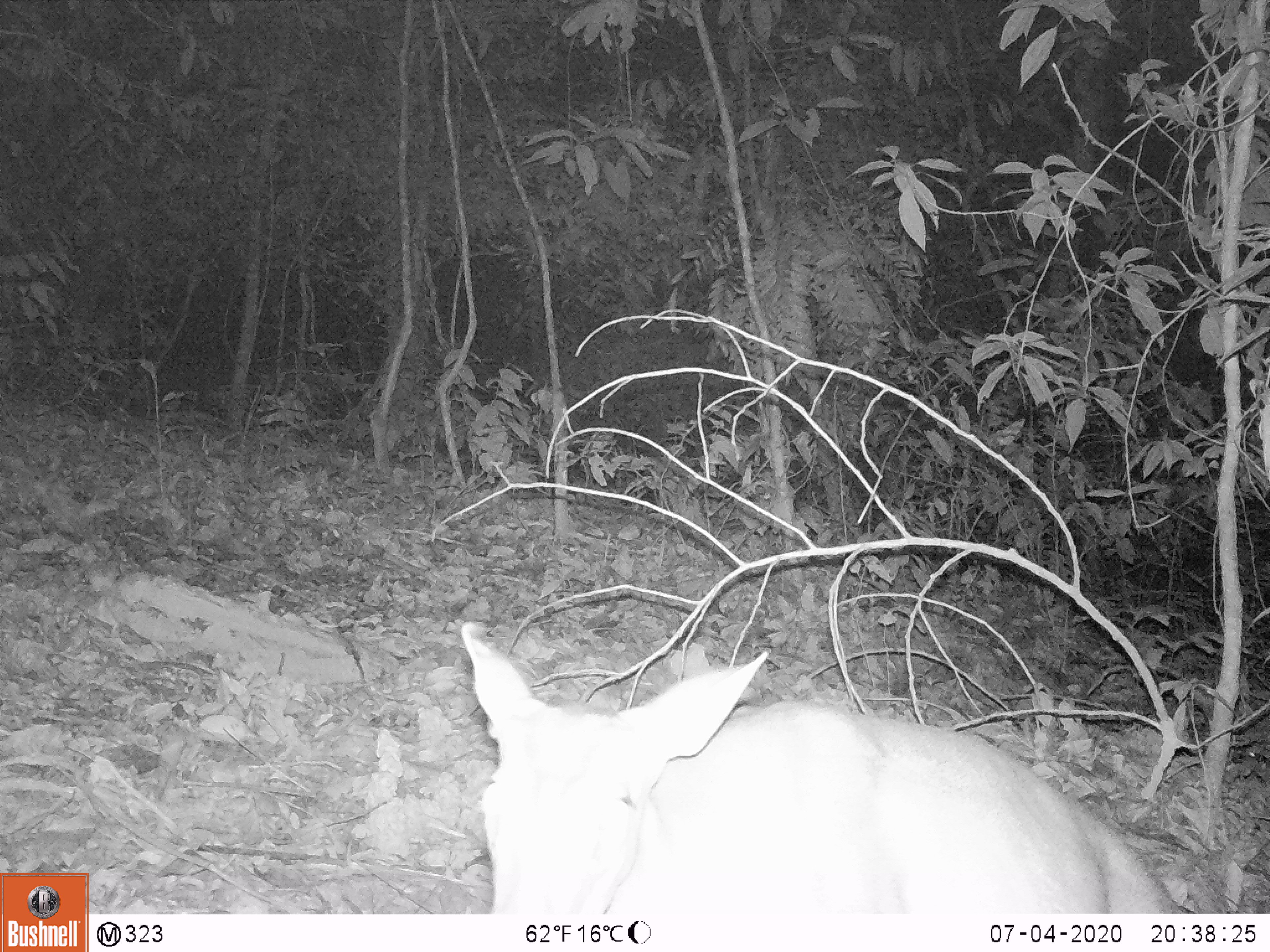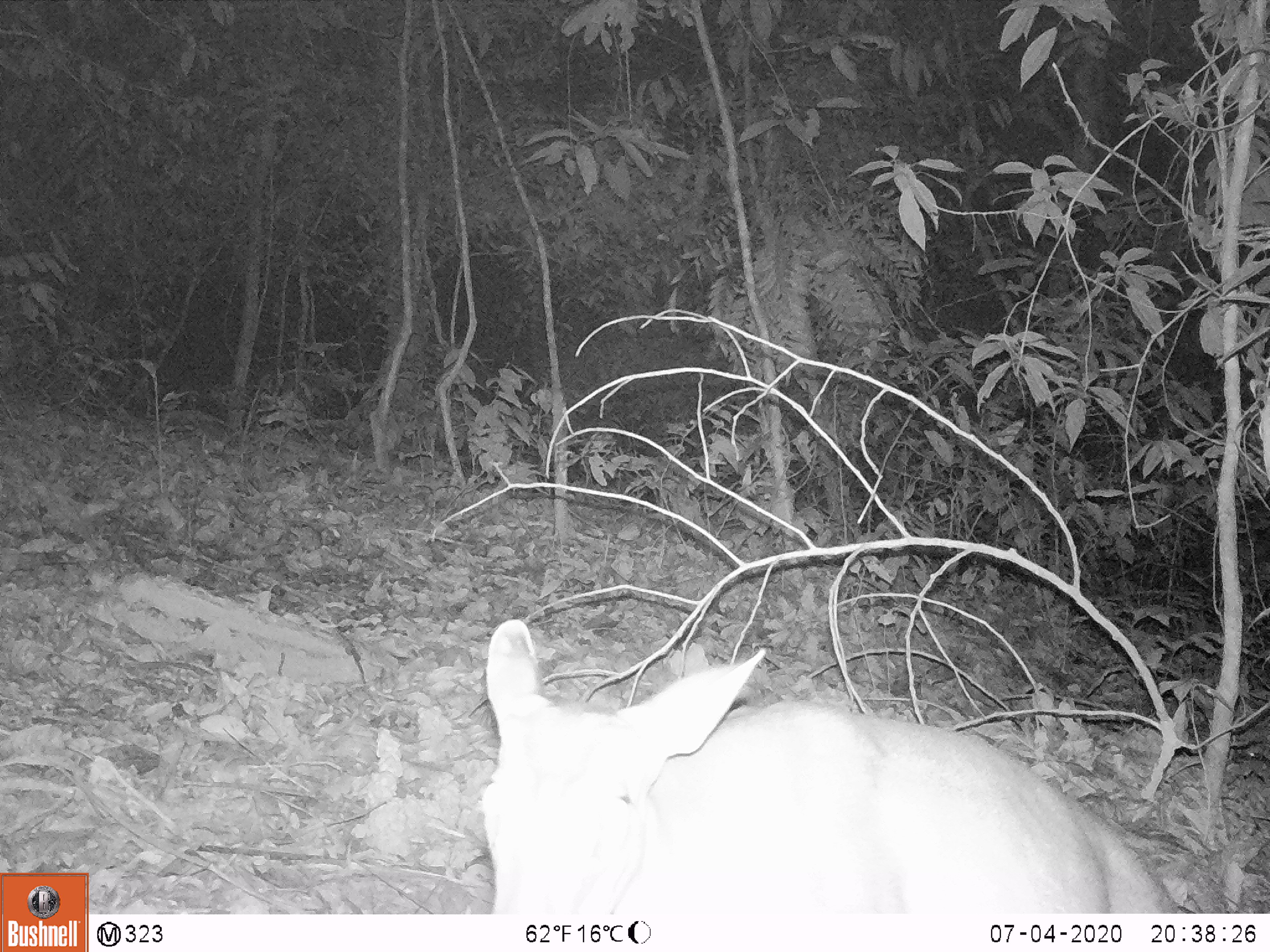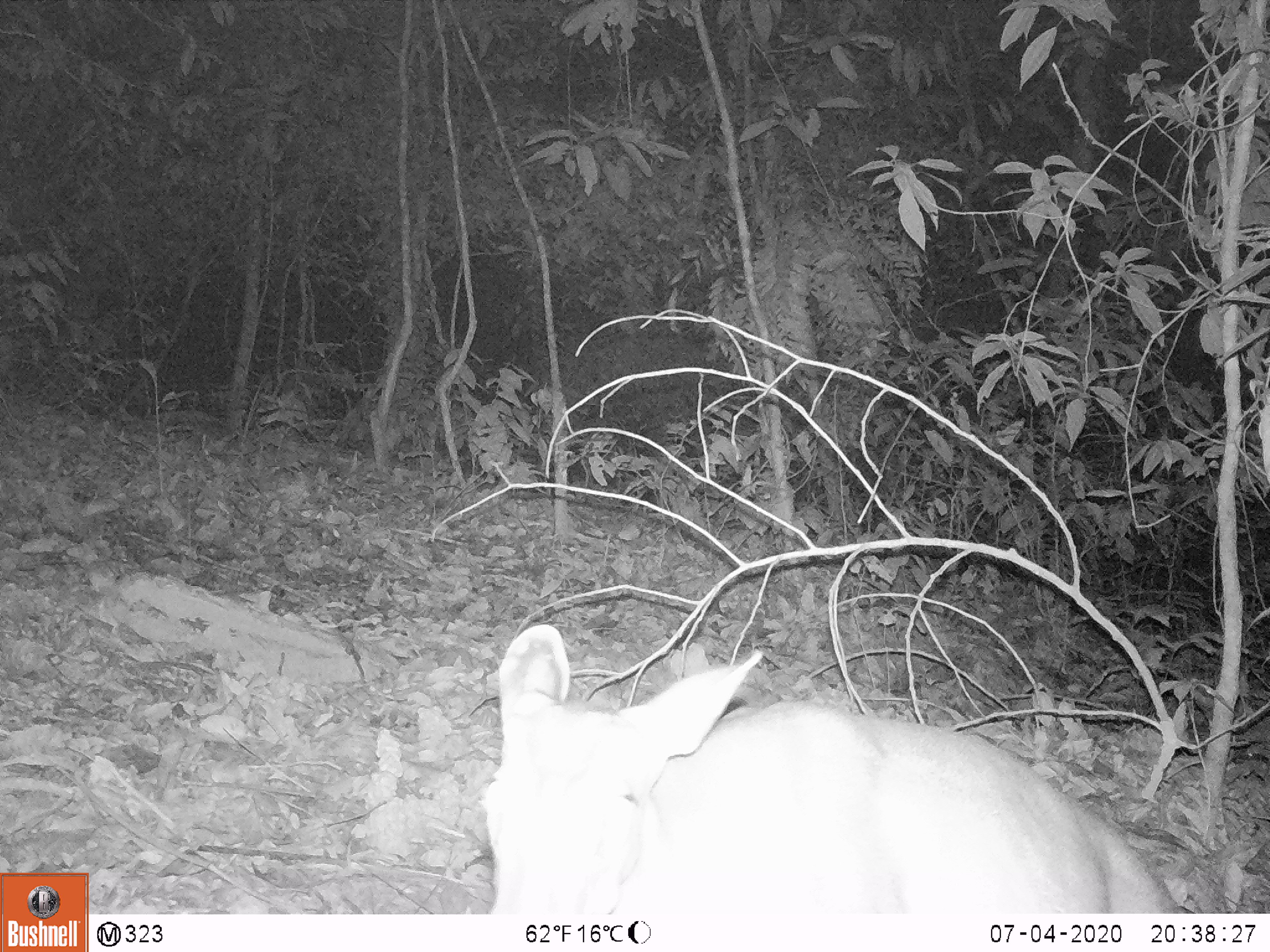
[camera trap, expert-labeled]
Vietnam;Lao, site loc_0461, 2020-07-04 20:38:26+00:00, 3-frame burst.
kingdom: Animalia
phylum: Chordata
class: Mammalia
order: Artiodactyla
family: Cervidae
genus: Muntiacus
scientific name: Muntiacus rooseveltorum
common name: roosevelt's muntjac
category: roosevelts muntjac group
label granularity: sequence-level